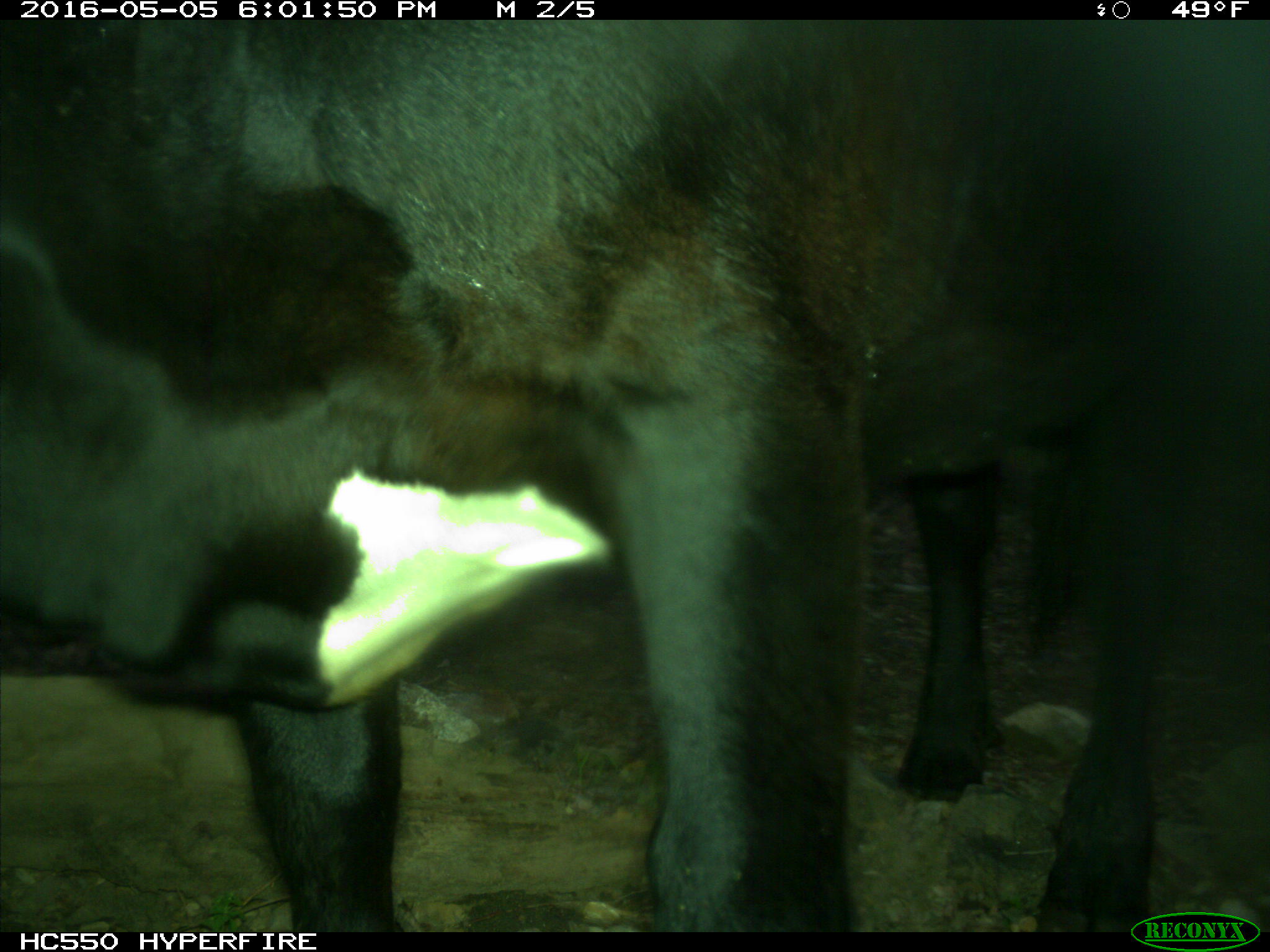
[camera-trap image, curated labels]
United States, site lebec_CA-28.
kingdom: Animalia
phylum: Chordata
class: Mammalia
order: Artiodactyla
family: Bovidae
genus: Bos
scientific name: Bos taurus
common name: domestic cow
Bos taurus (domestic cow).